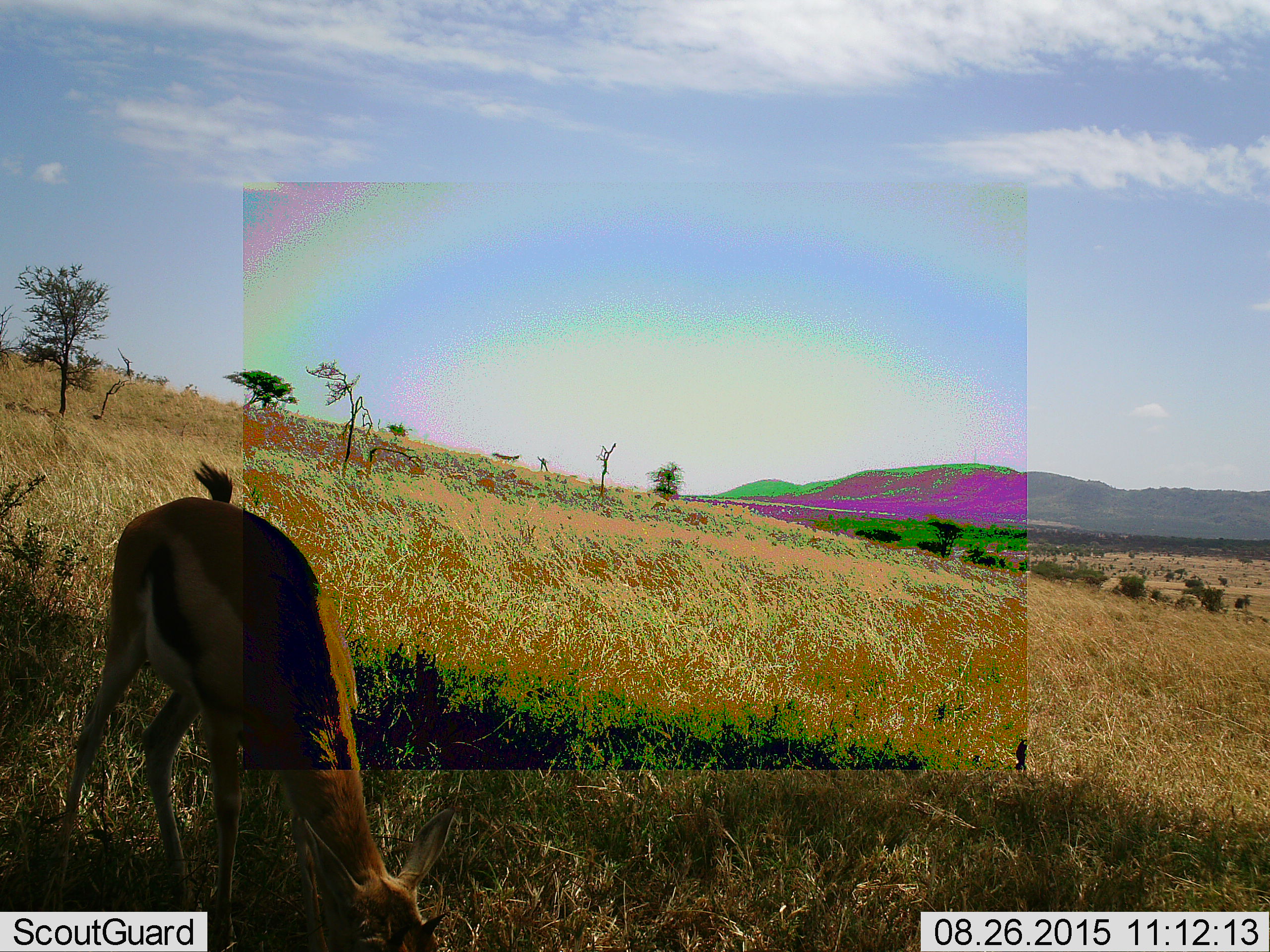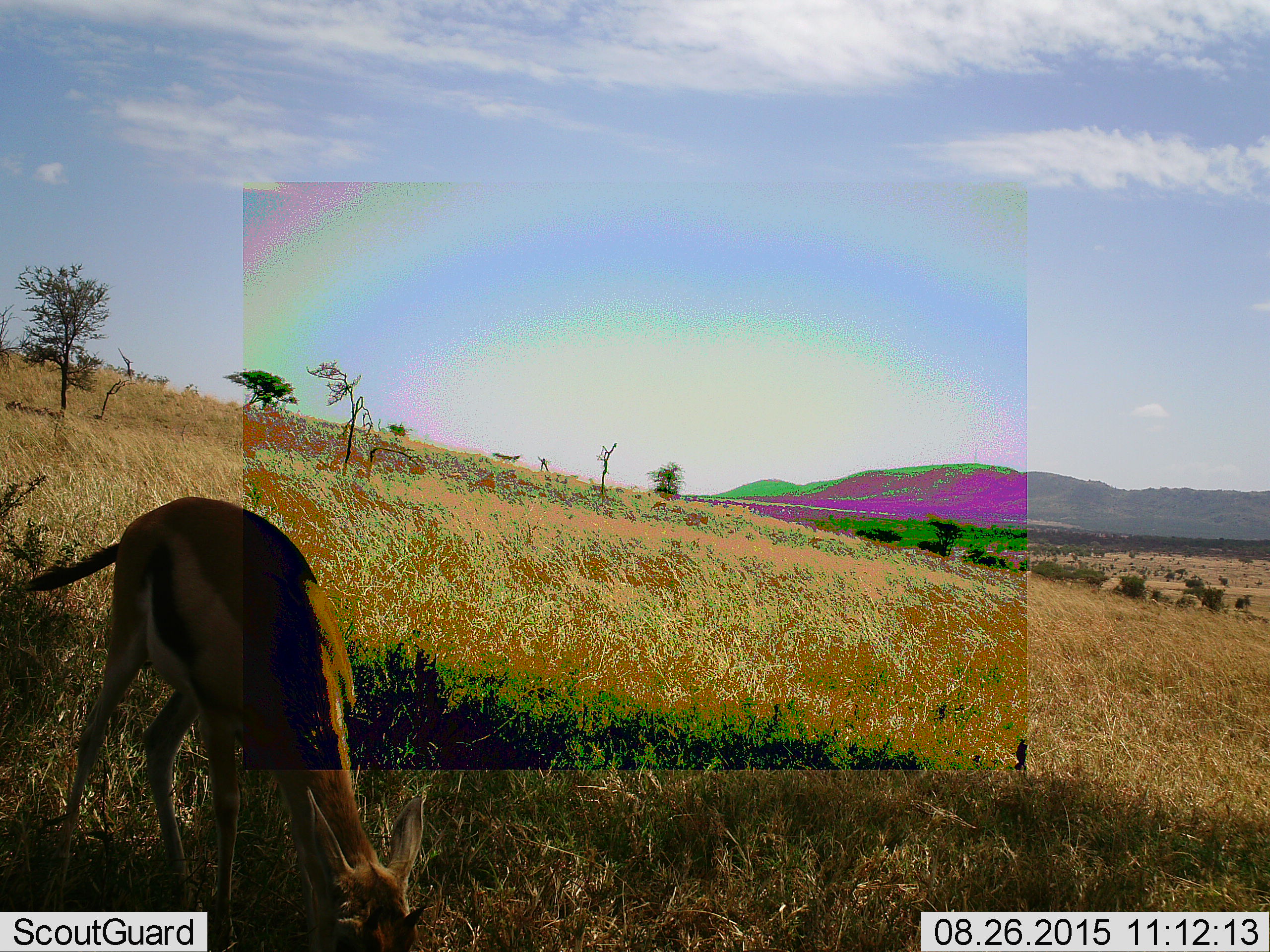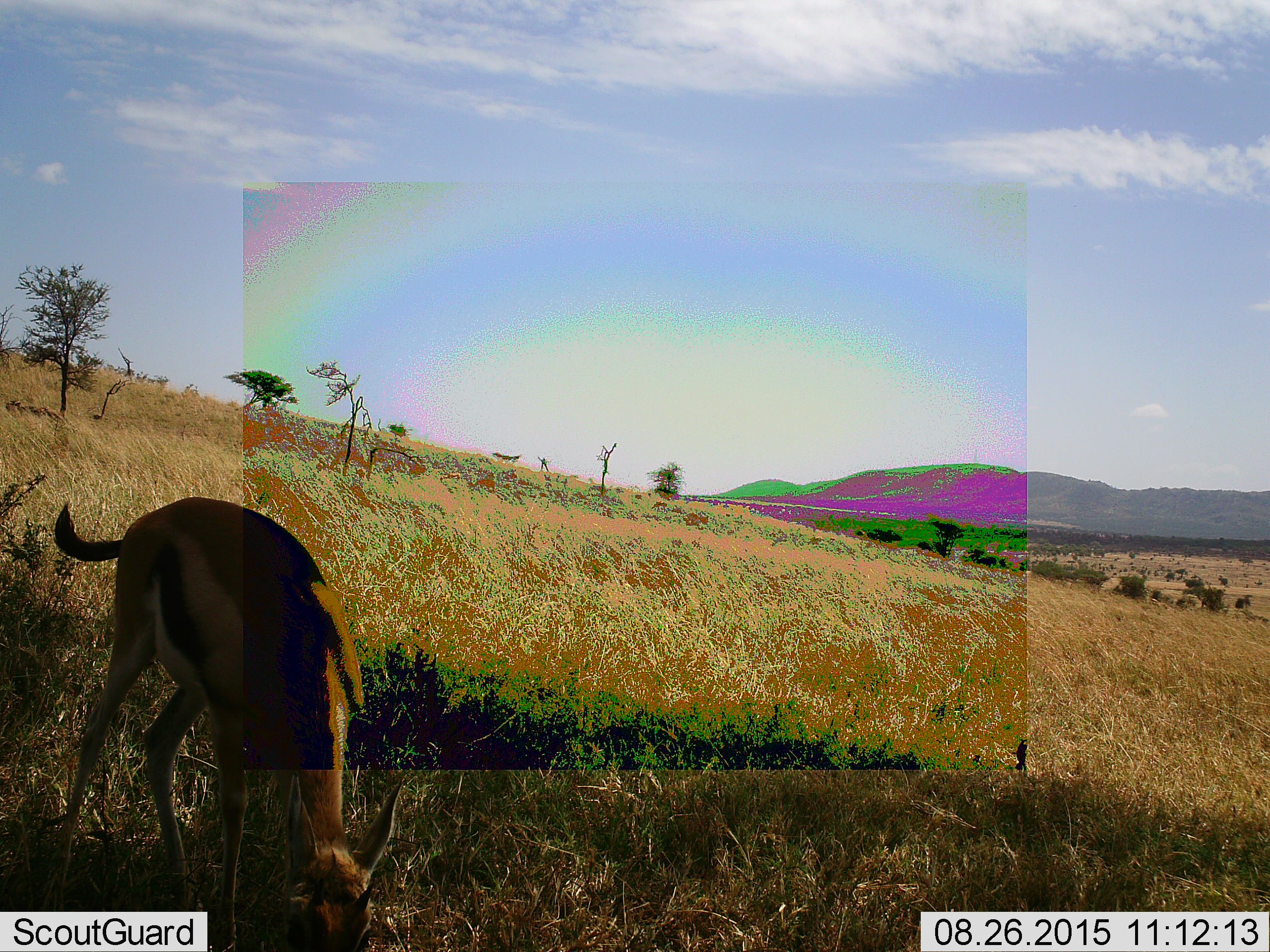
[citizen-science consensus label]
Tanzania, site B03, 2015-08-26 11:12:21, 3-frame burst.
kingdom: Animalia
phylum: Chordata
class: Mammalia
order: Artiodactyla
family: Bovidae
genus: Eudorcas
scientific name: Eudorcas thomsonii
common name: thomson's gazelle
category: gazellethomsons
Gazellethomsons (thomson's gazelle) (Eudorcas thomsonii), count 1. Behavior (volunteer vote fractions): standing 19%, resting 0%, moving 0%, interacting 0%. Young present (vote fraction): 6%. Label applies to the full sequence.